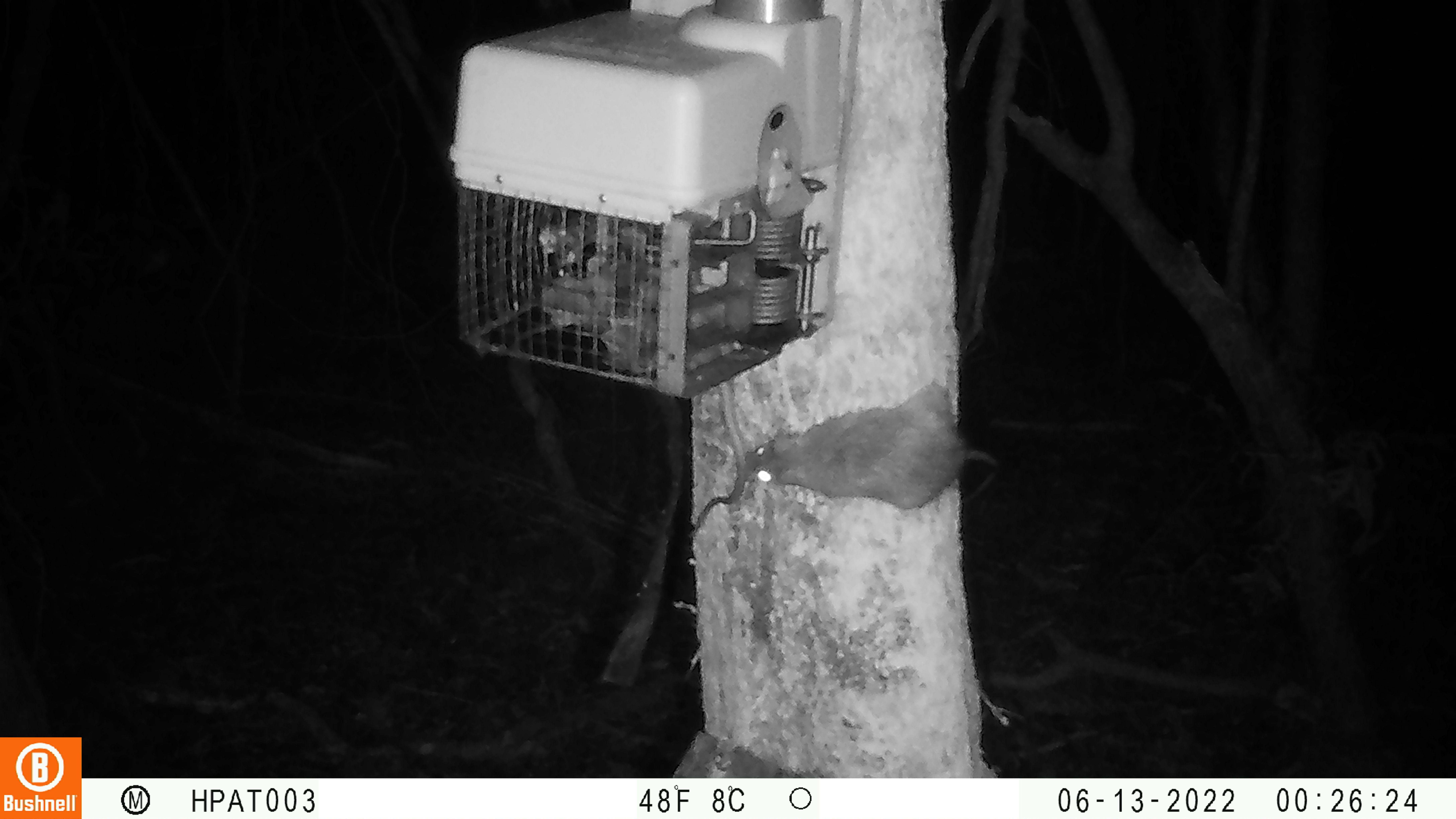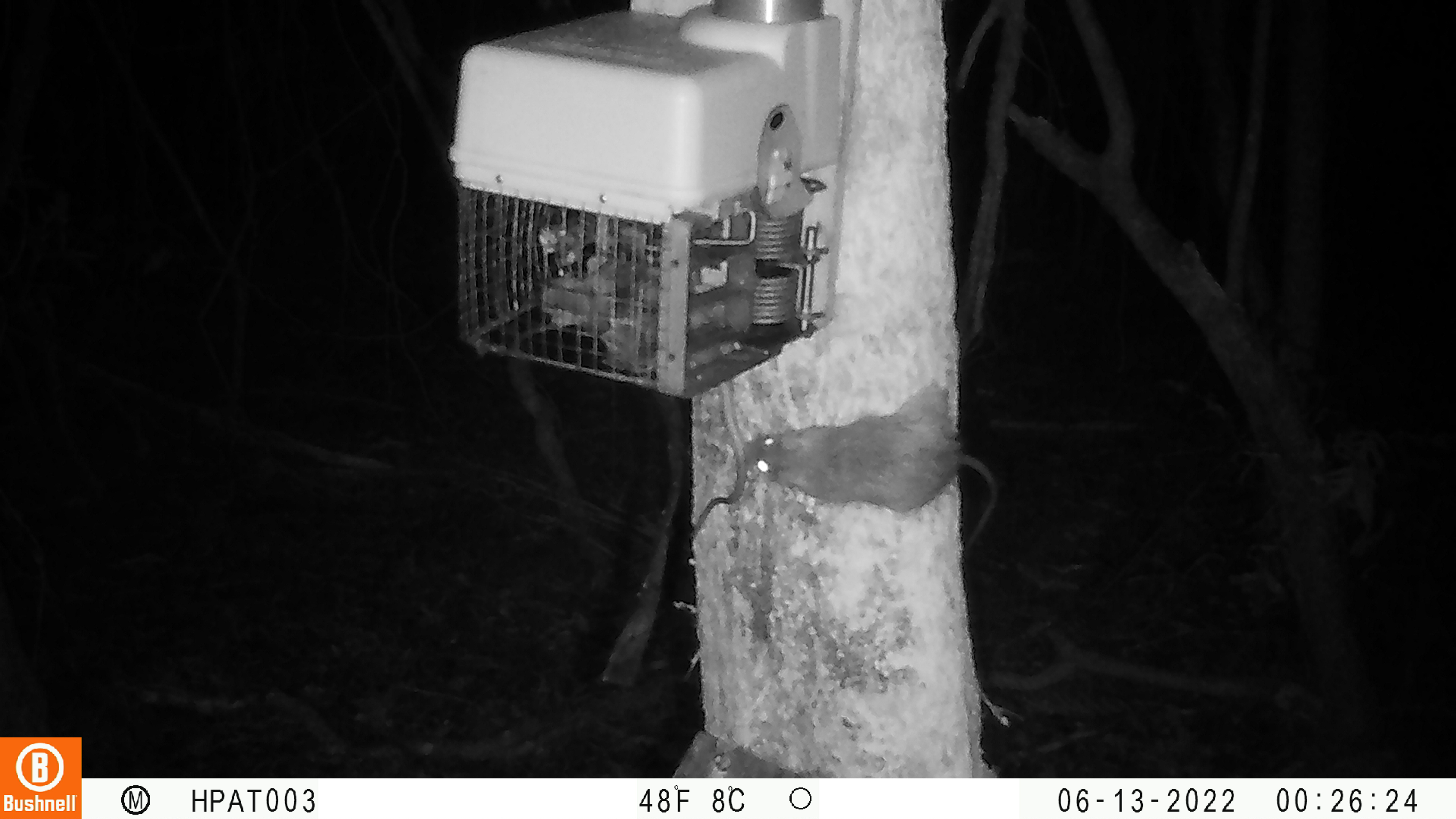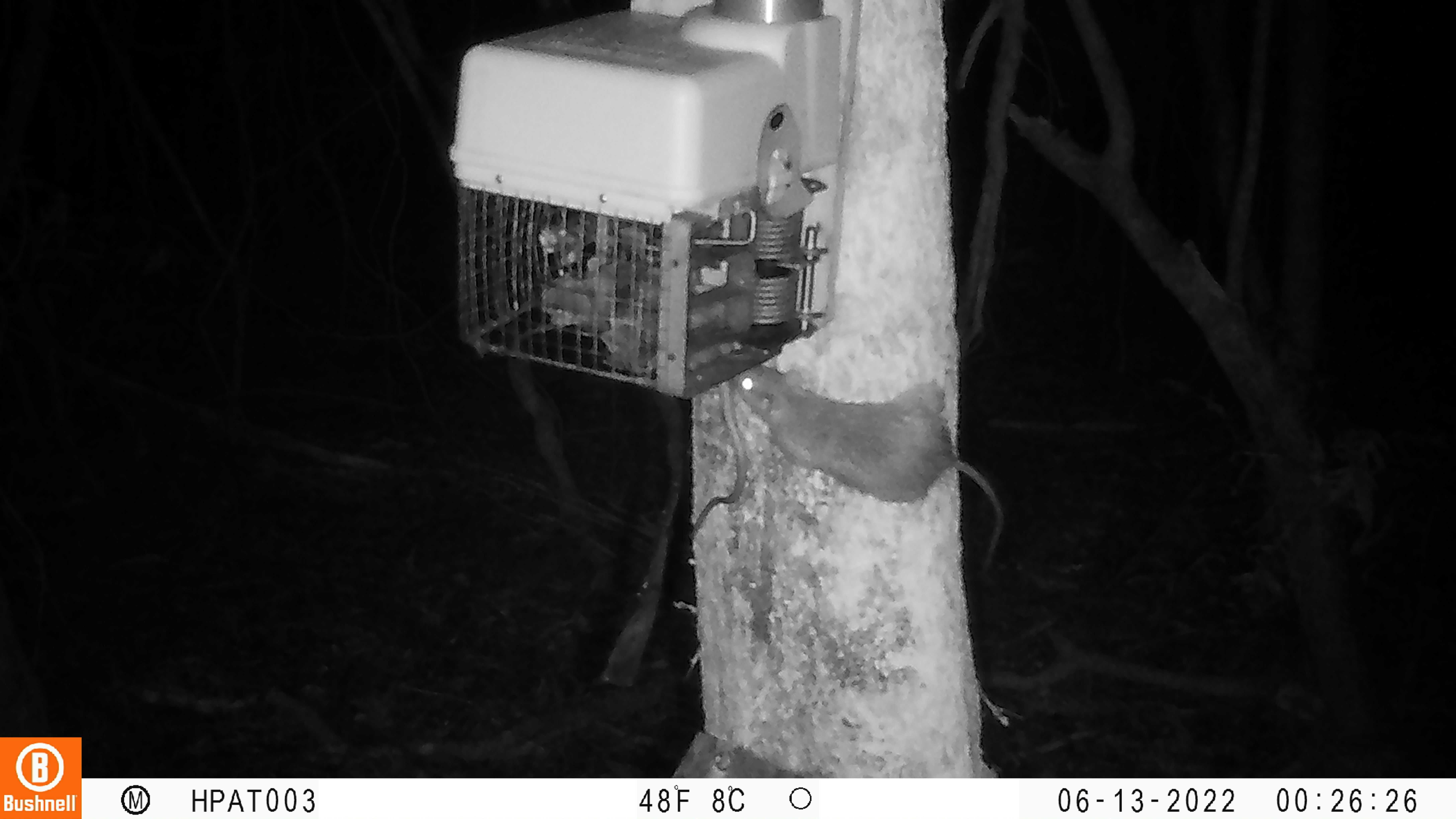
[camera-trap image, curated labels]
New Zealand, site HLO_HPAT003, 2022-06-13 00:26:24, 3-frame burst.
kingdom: Animalia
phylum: Chordata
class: Mammalia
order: Rodentia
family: Muridae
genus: Rattus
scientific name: Rattus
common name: rat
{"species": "rat (Rattus)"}